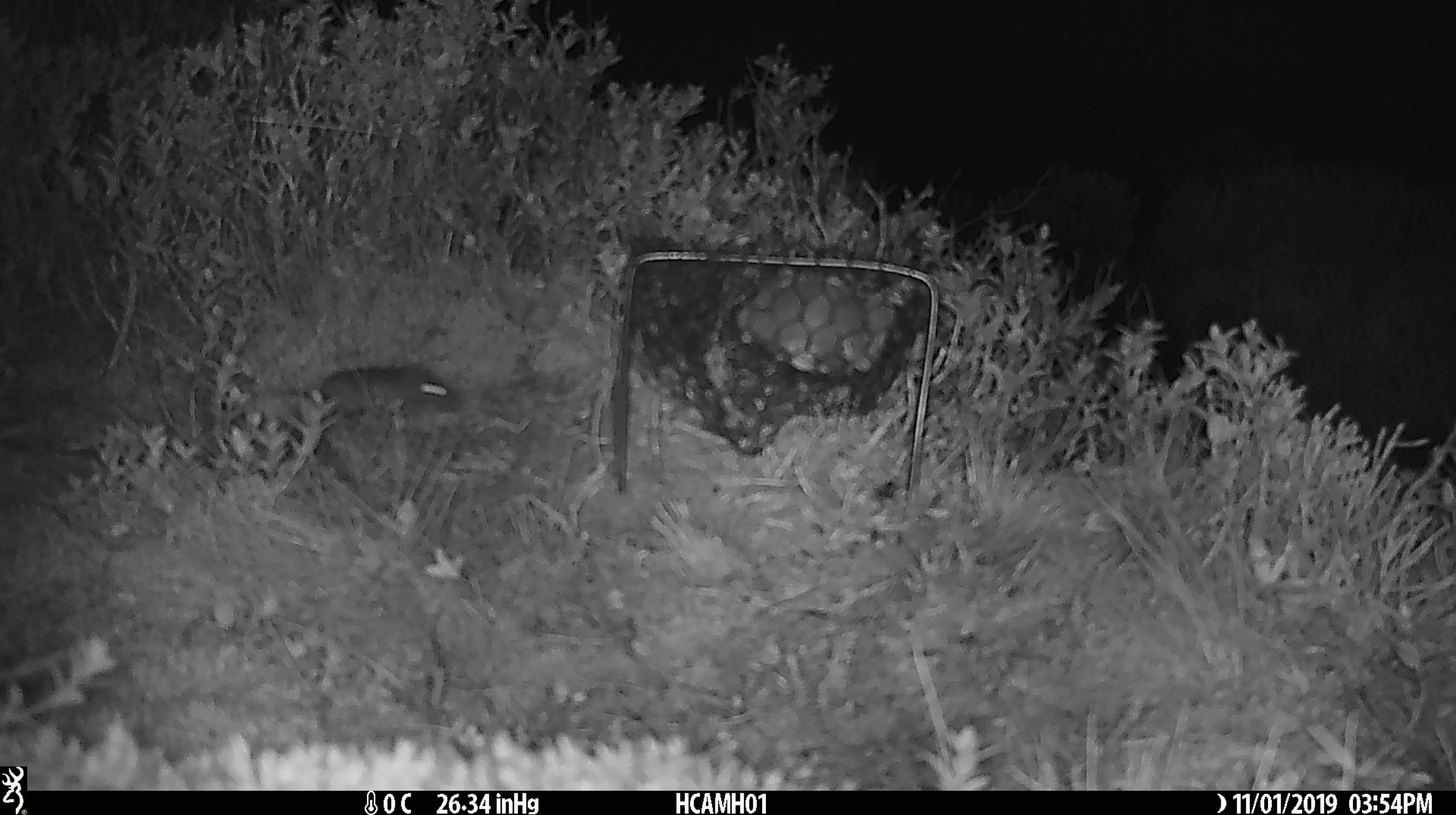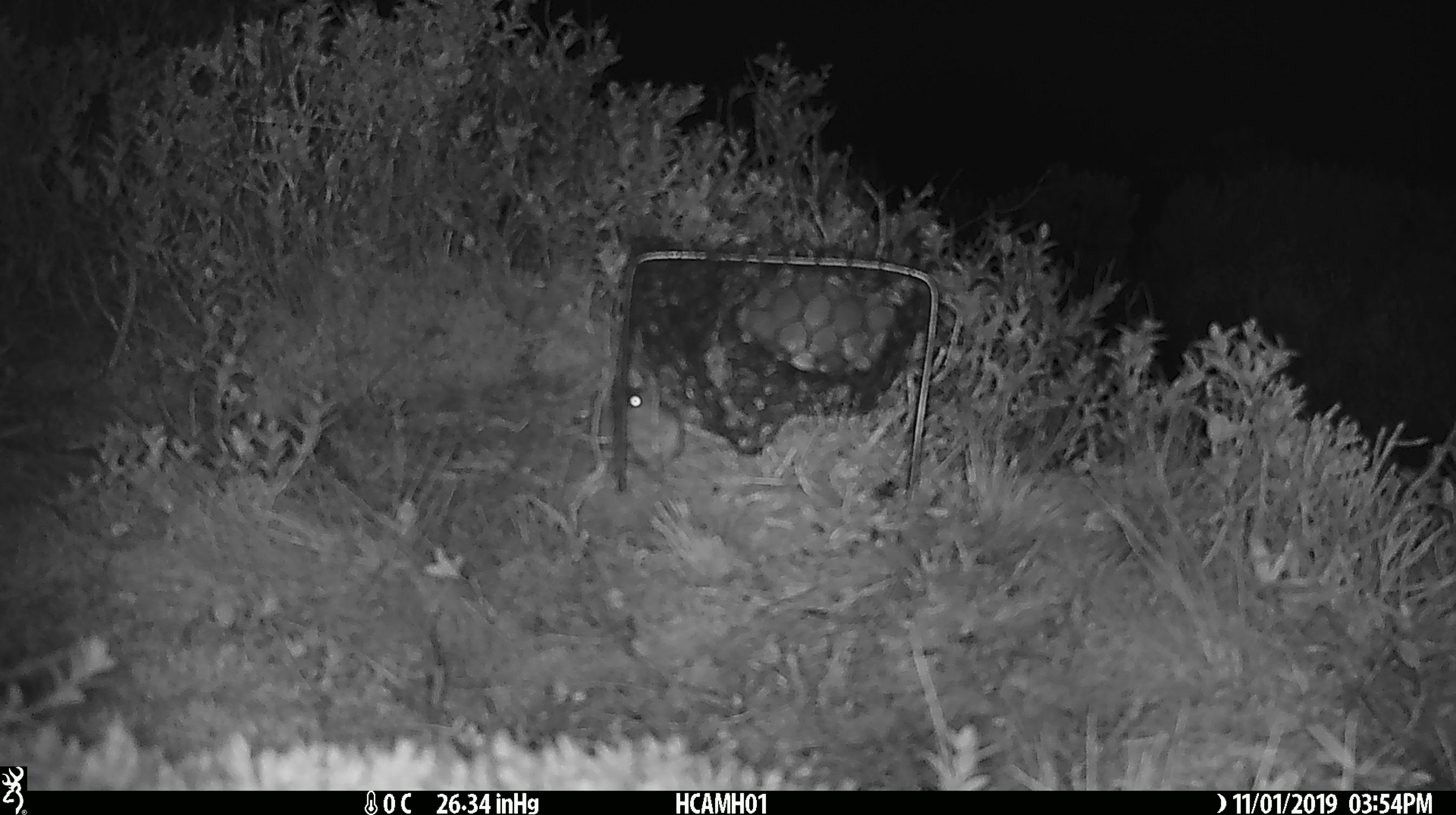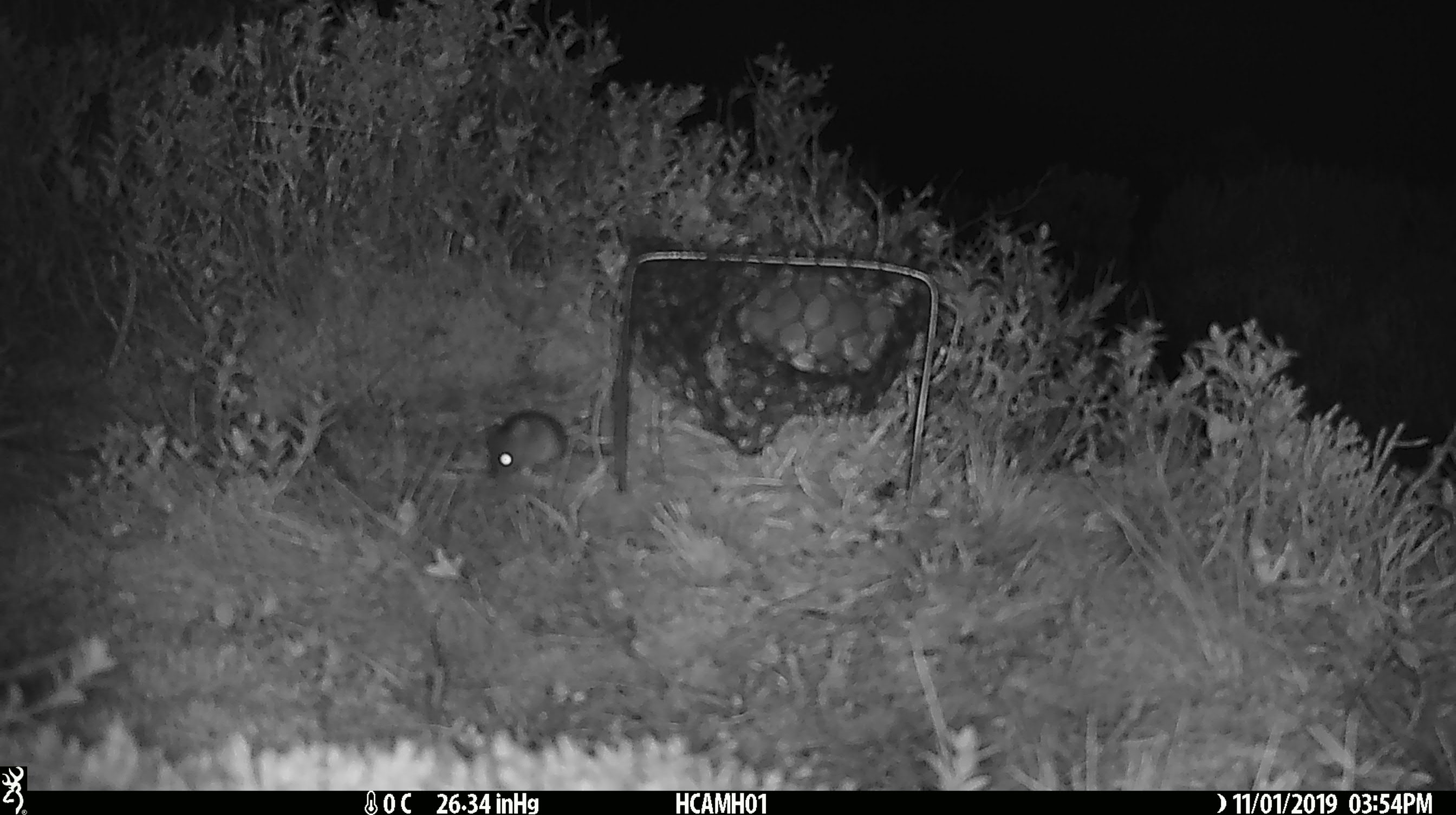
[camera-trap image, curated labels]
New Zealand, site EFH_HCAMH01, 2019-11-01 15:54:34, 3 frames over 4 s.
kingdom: Animalia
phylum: Chordata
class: Mammalia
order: Rodentia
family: Muridae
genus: Mus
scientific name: Mus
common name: mouse